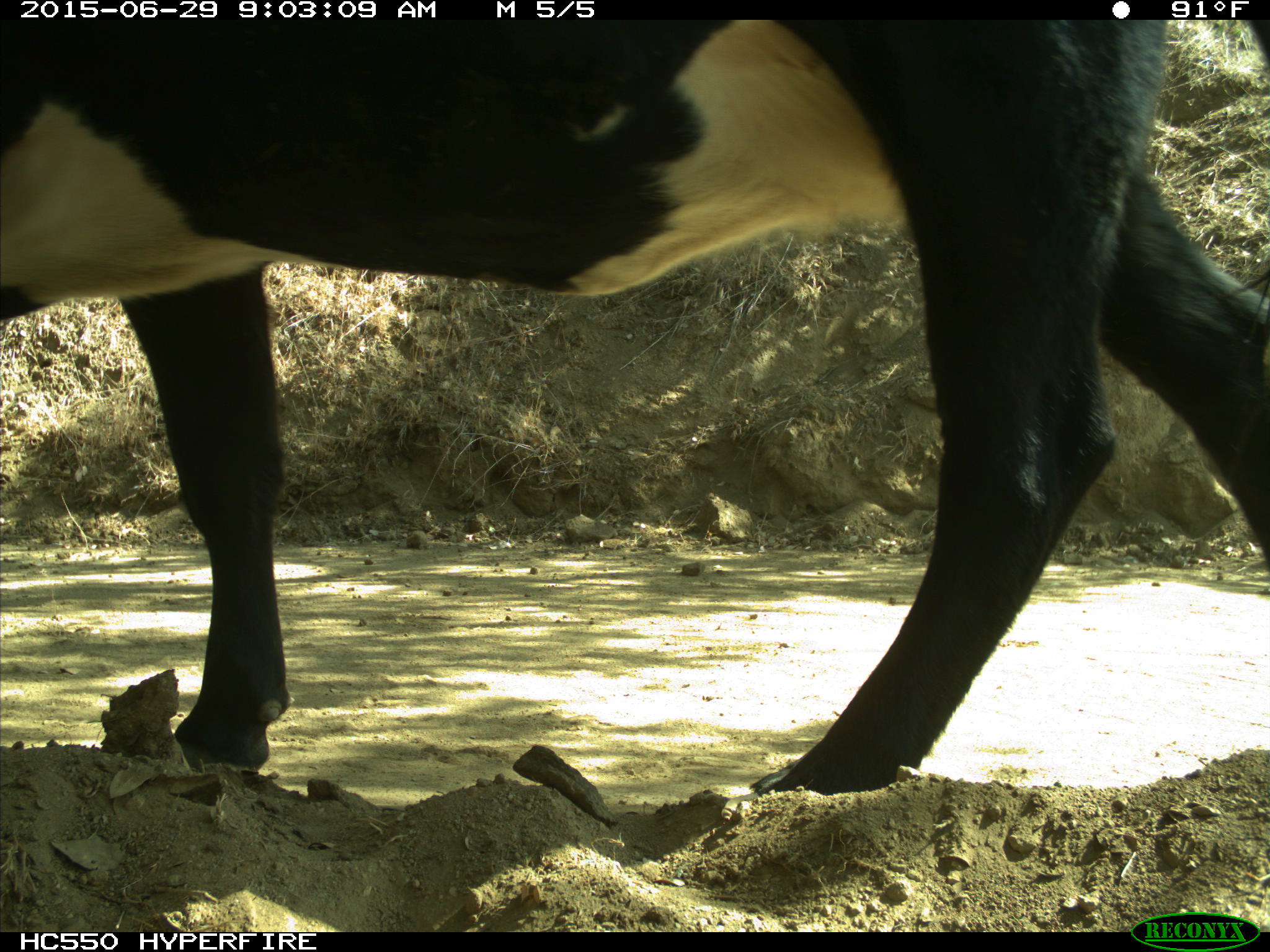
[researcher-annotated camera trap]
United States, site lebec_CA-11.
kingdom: Animalia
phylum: Chordata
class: Mammalia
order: Artiodactyla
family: Bovidae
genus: Bos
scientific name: Bos taurus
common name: domestic cow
Bos taurus (domestic cow).